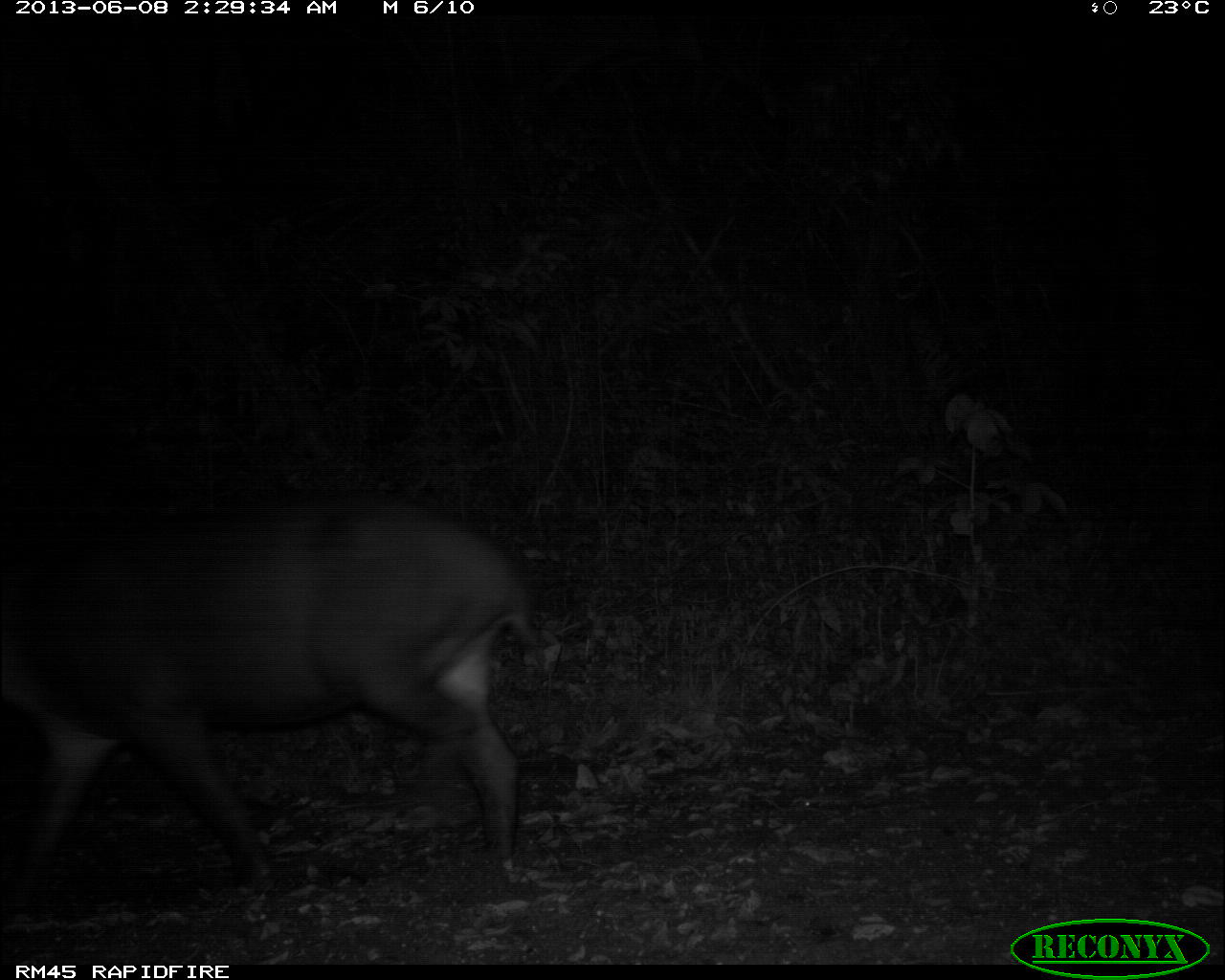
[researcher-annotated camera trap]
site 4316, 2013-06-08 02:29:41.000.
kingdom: Animalia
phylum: Chordata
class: Mammalia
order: Perissodactyla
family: Tapiridae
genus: Tapirus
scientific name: Tapirus bairdii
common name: baird's tapir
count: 1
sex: female